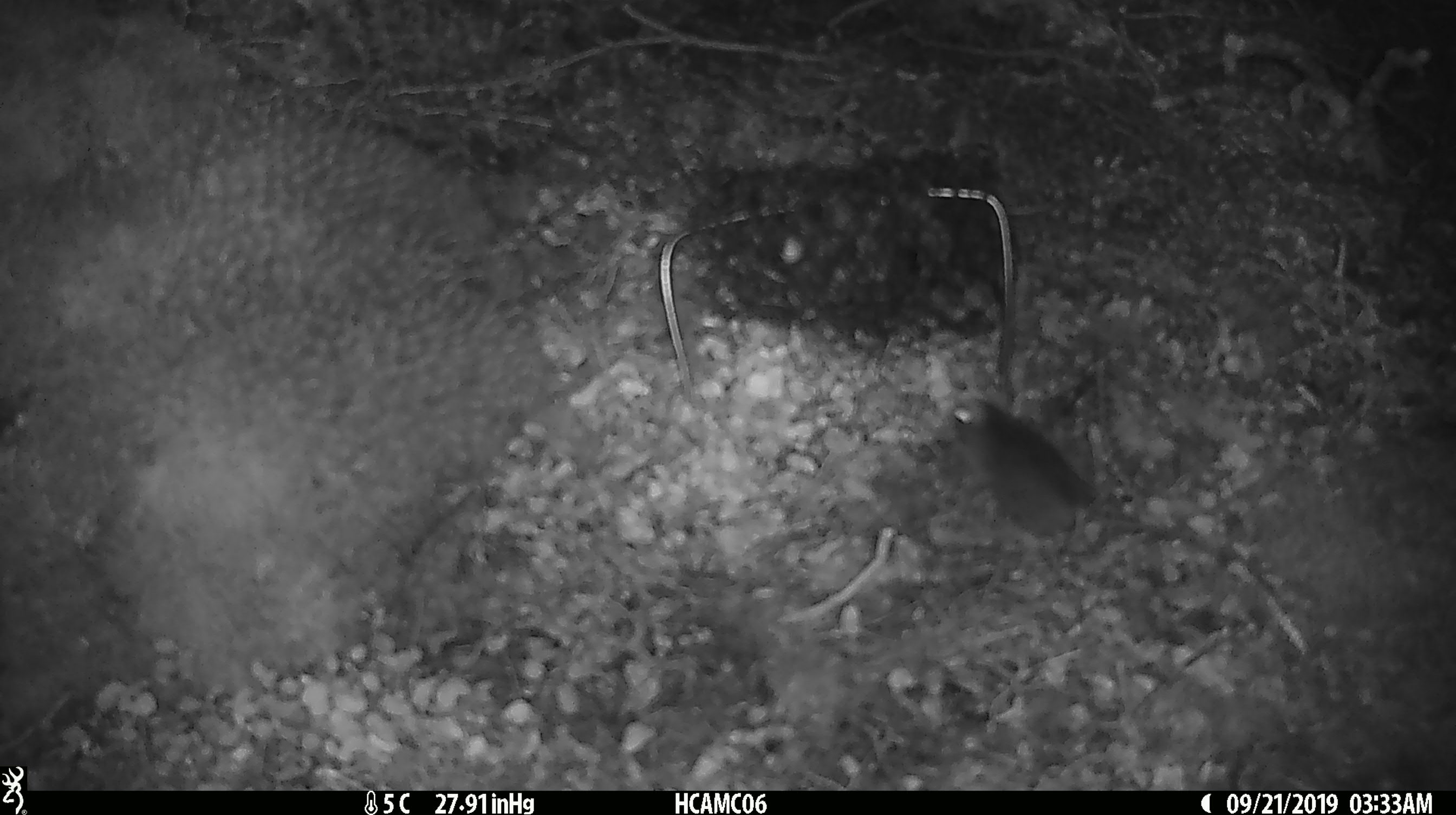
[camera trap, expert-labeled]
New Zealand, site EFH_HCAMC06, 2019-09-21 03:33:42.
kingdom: Animalia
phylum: Chordata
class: Mammalia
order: Rodentia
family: Muridae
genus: Mus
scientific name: Mus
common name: mouse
Mouse (Mus).